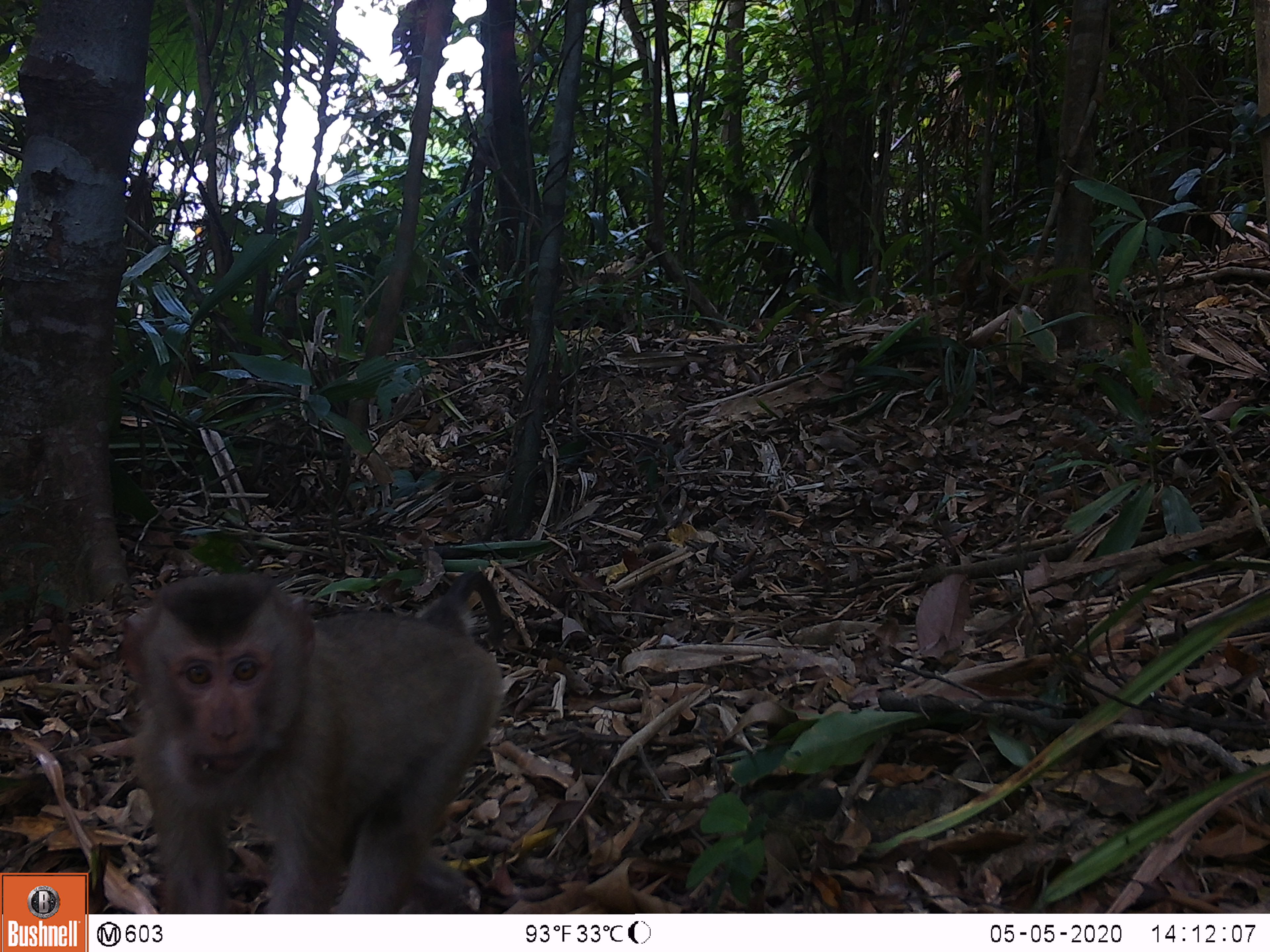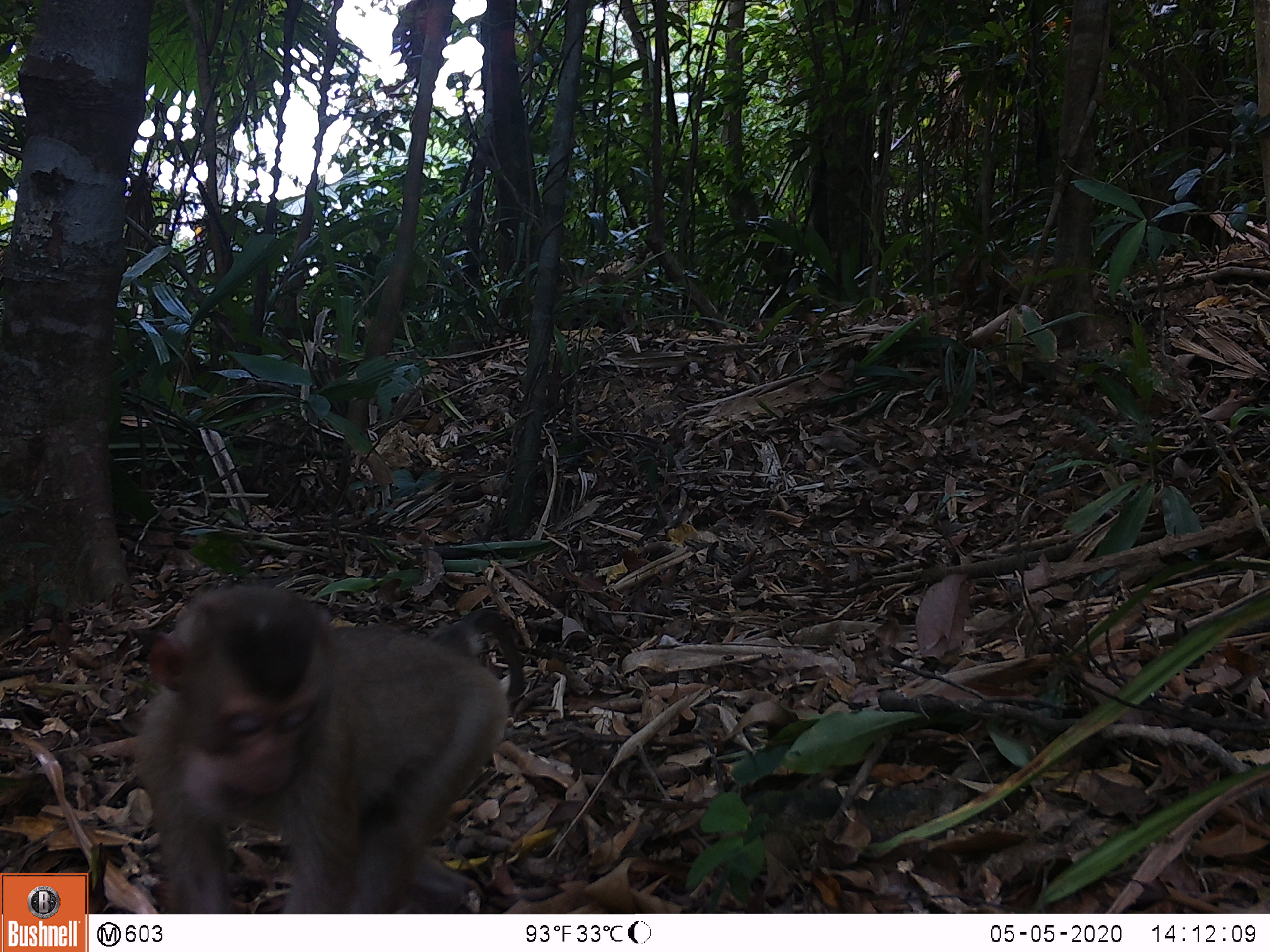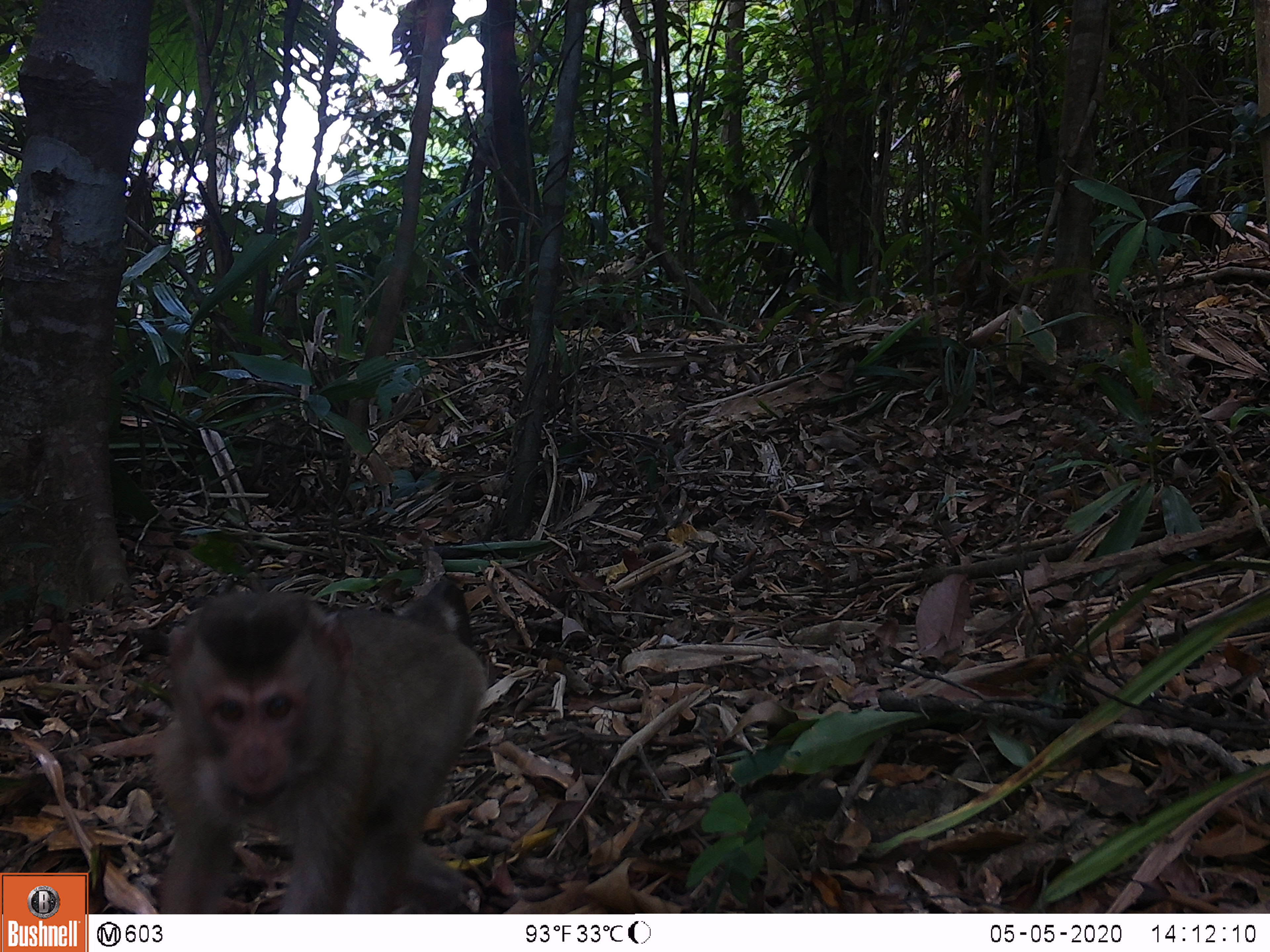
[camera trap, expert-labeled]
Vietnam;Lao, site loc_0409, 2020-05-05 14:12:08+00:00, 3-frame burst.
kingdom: Animalia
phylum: Chordata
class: Mammalia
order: Primates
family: Cercopithecidae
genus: Macaca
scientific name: Macaca nemestrina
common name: pig-tailed macaque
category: pig tailed macaque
Pig tailed macaque (pig-tailed macaque) (Macaca nemestrina). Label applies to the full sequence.